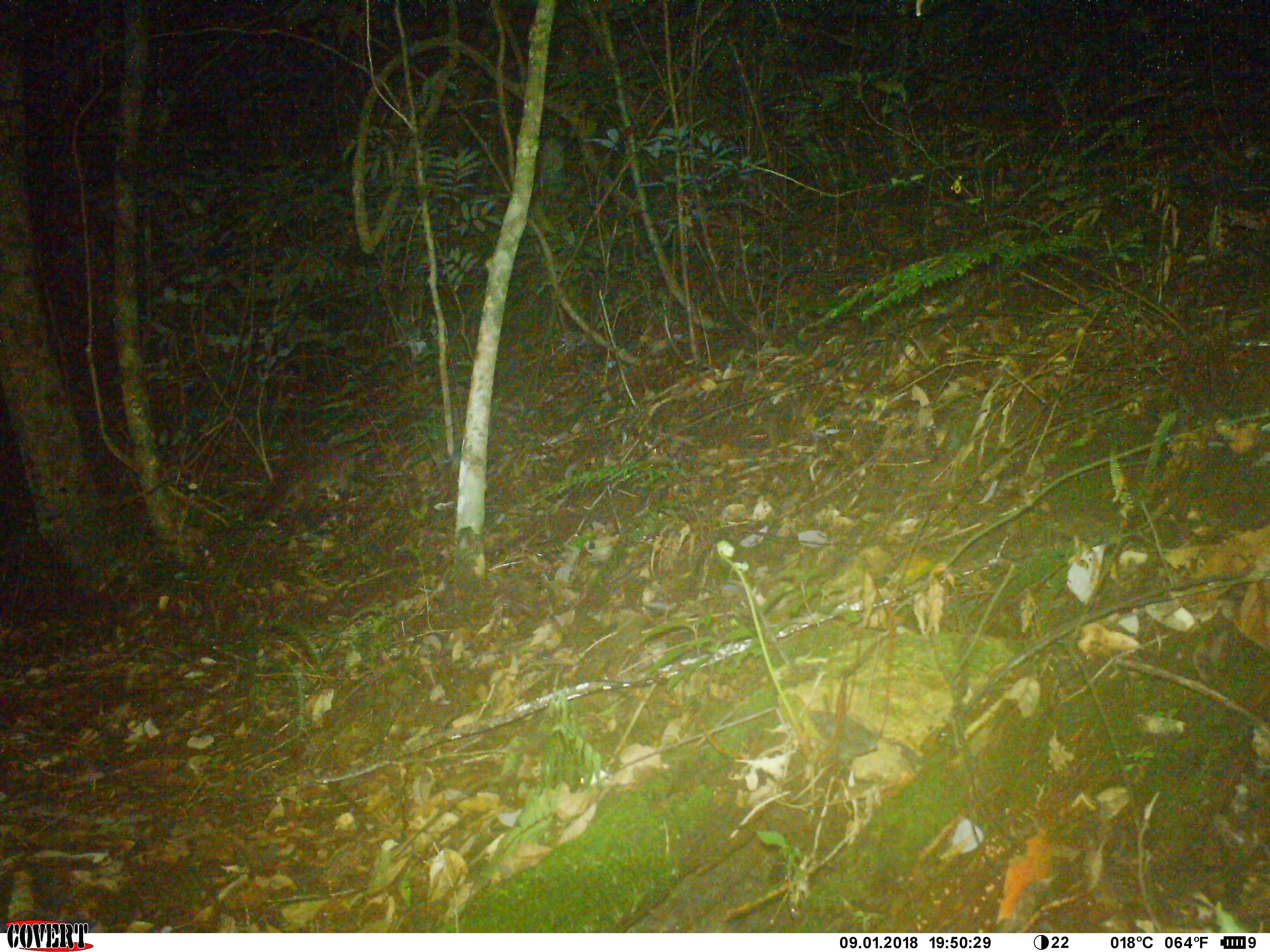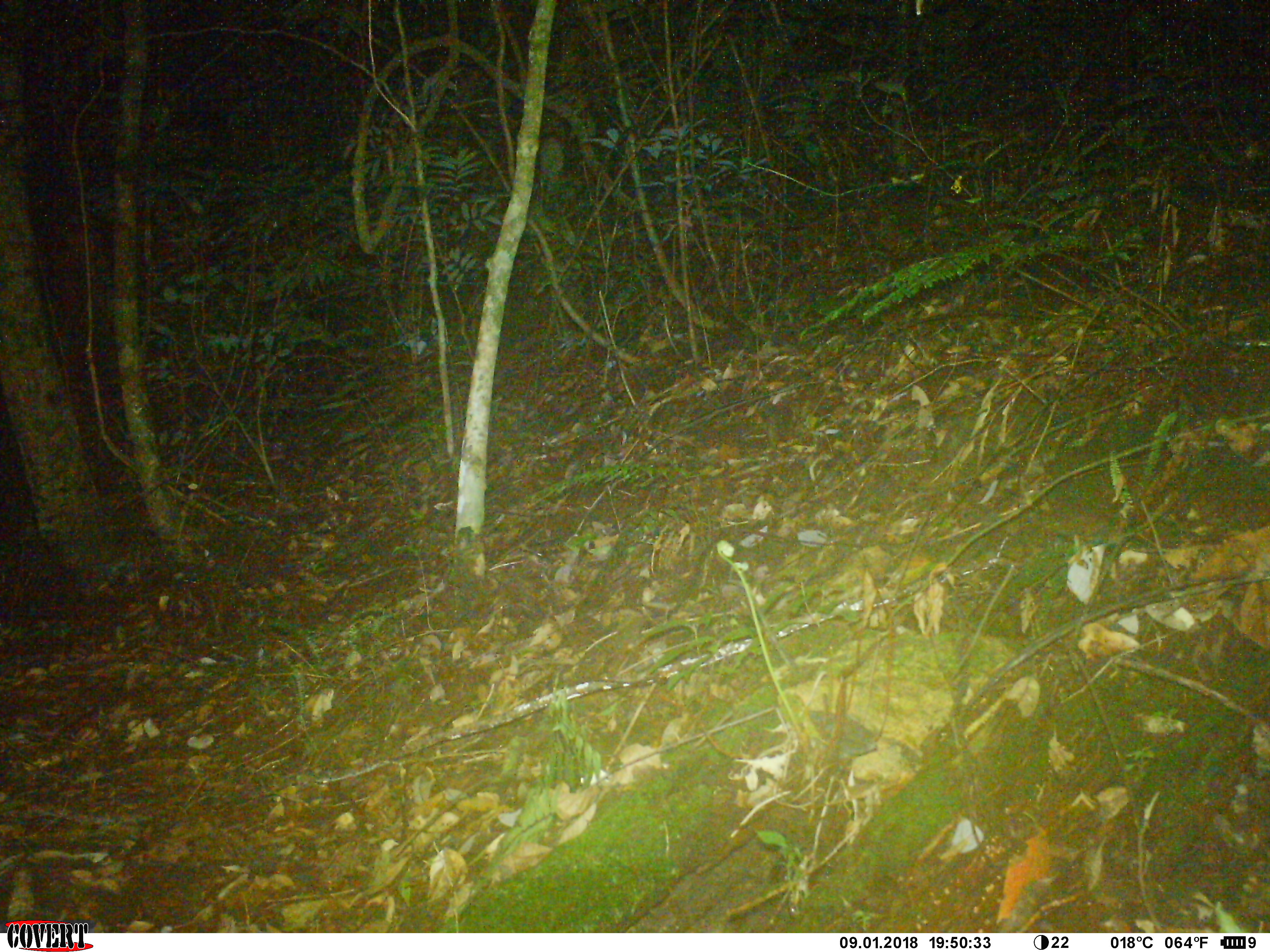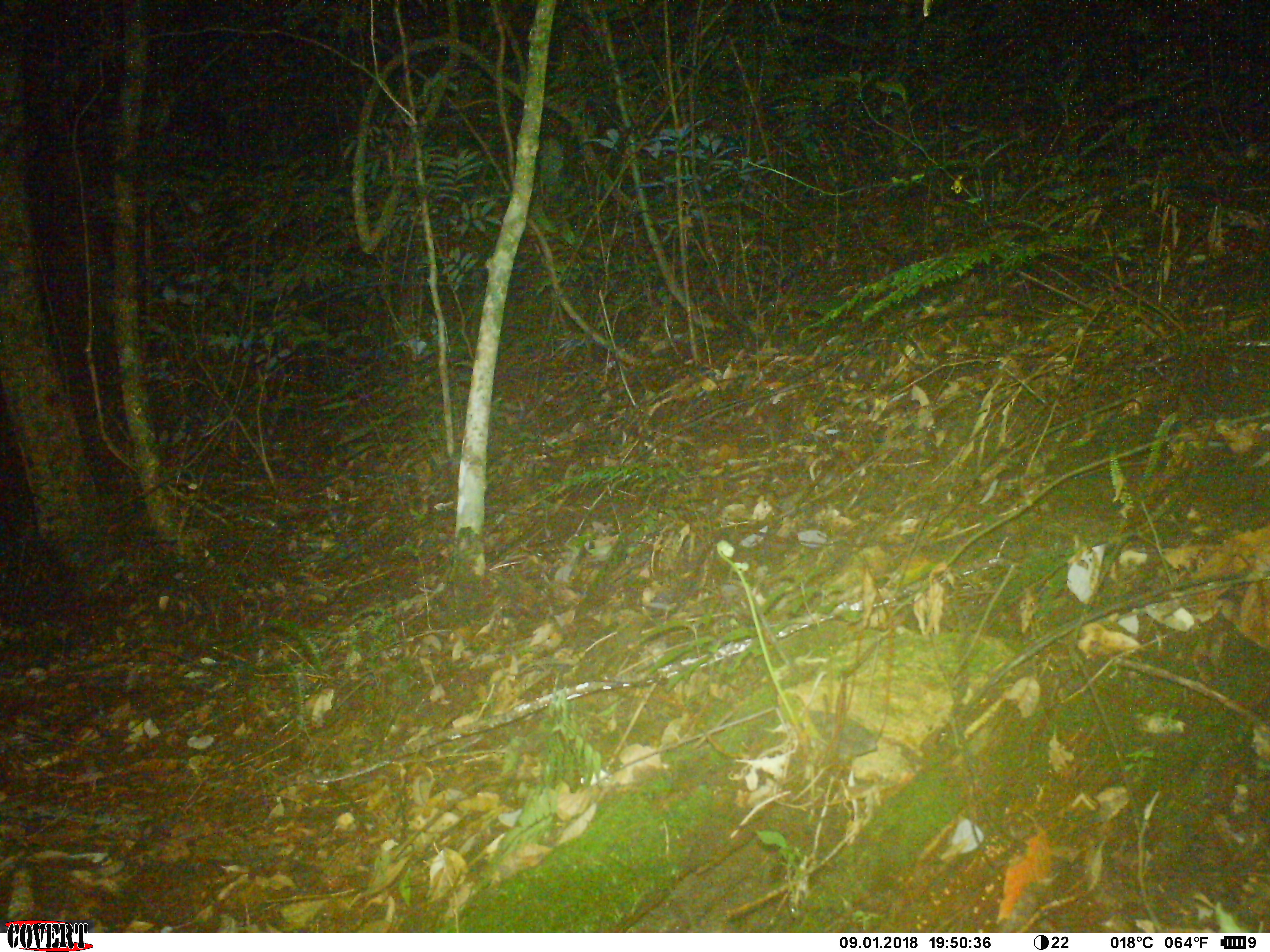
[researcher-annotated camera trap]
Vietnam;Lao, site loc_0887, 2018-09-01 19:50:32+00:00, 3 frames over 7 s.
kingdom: Animalia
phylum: Chordata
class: Mammalia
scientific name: Mammalia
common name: mammal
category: unidentified mammal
Unidentified mammal (mammal) (Mammalia). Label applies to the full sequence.